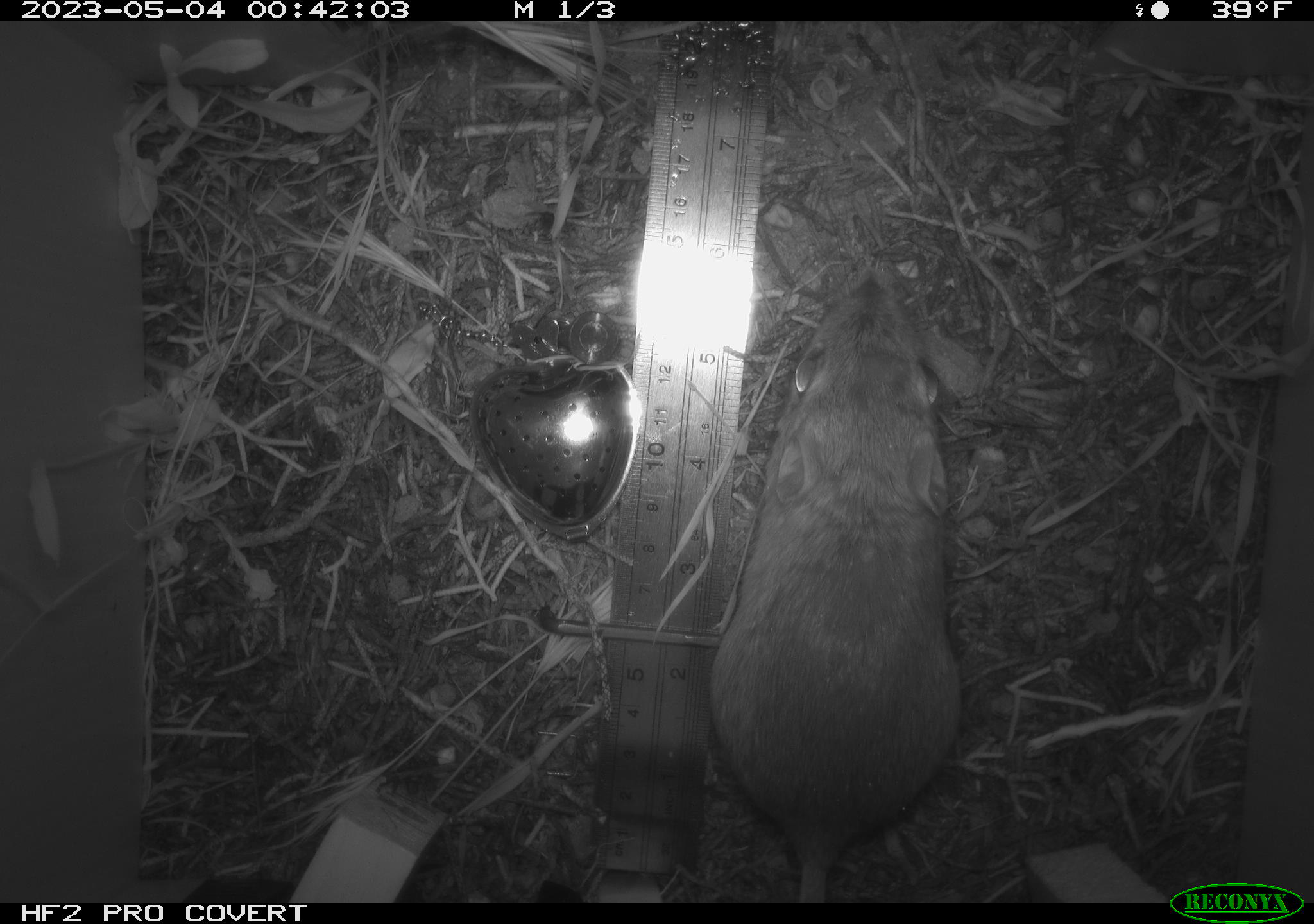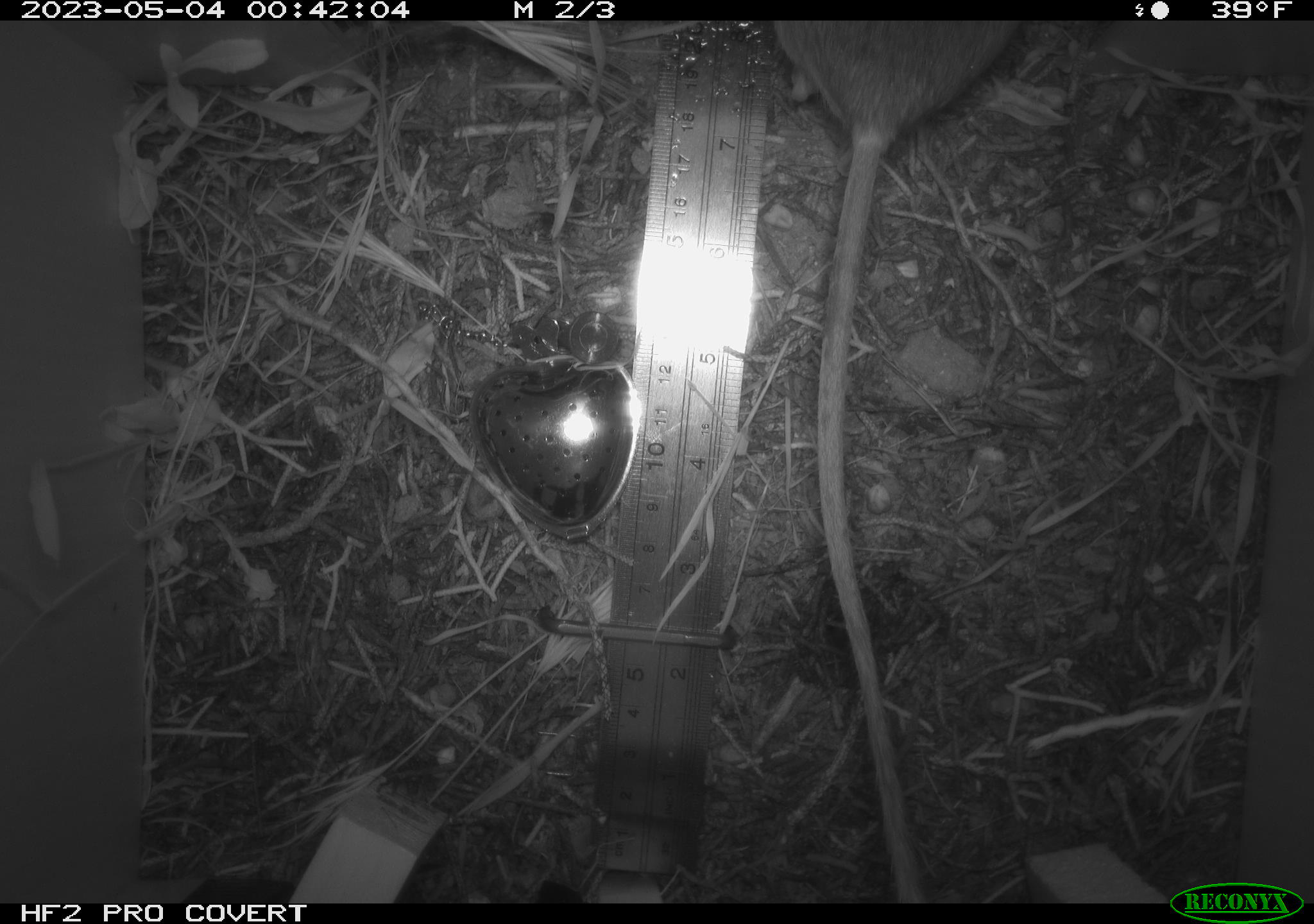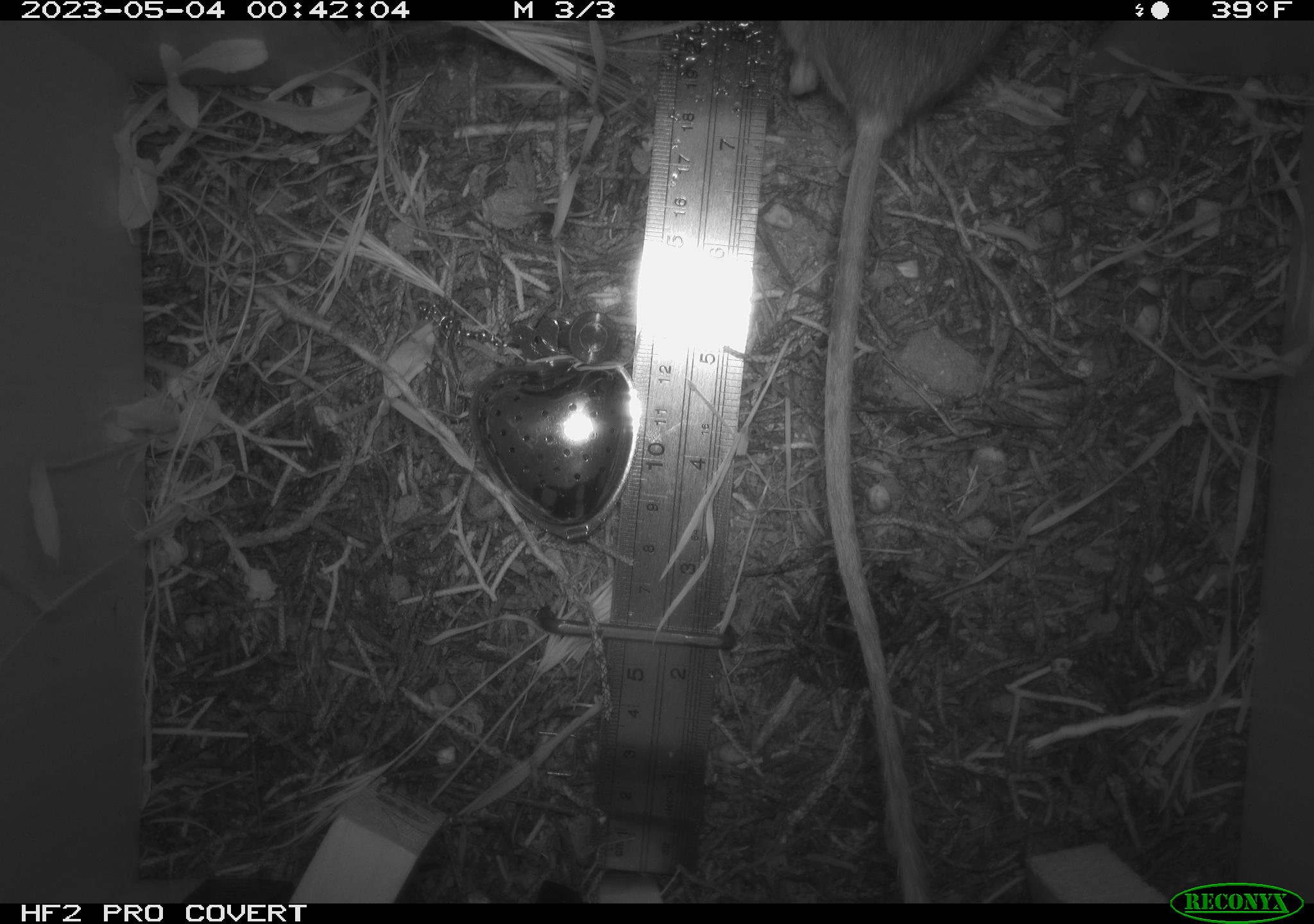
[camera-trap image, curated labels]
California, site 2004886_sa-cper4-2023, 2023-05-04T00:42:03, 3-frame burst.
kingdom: Animalia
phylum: Chordata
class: Mammalia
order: Rodentia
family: Heteromyidae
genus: Dipodomys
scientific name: Dipodomys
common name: kangaroo rats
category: dipodomys species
Dipodomys species (kangaroo rats) (Dipodomys).